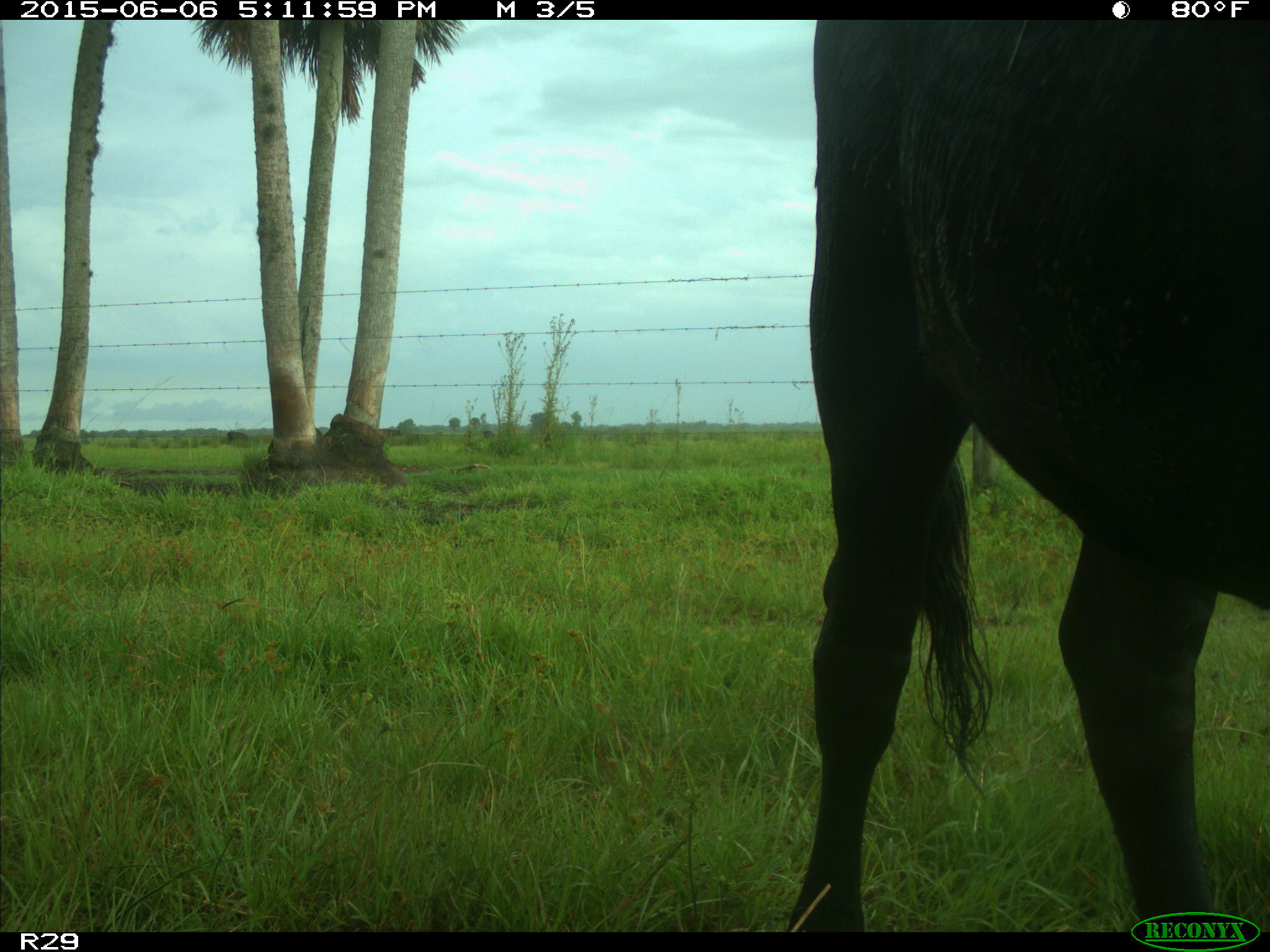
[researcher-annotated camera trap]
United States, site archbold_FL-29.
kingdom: Animalia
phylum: Chordata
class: Mammalia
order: Artiodactyla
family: Bovidae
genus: Bos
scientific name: Bos taurus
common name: domestic cow